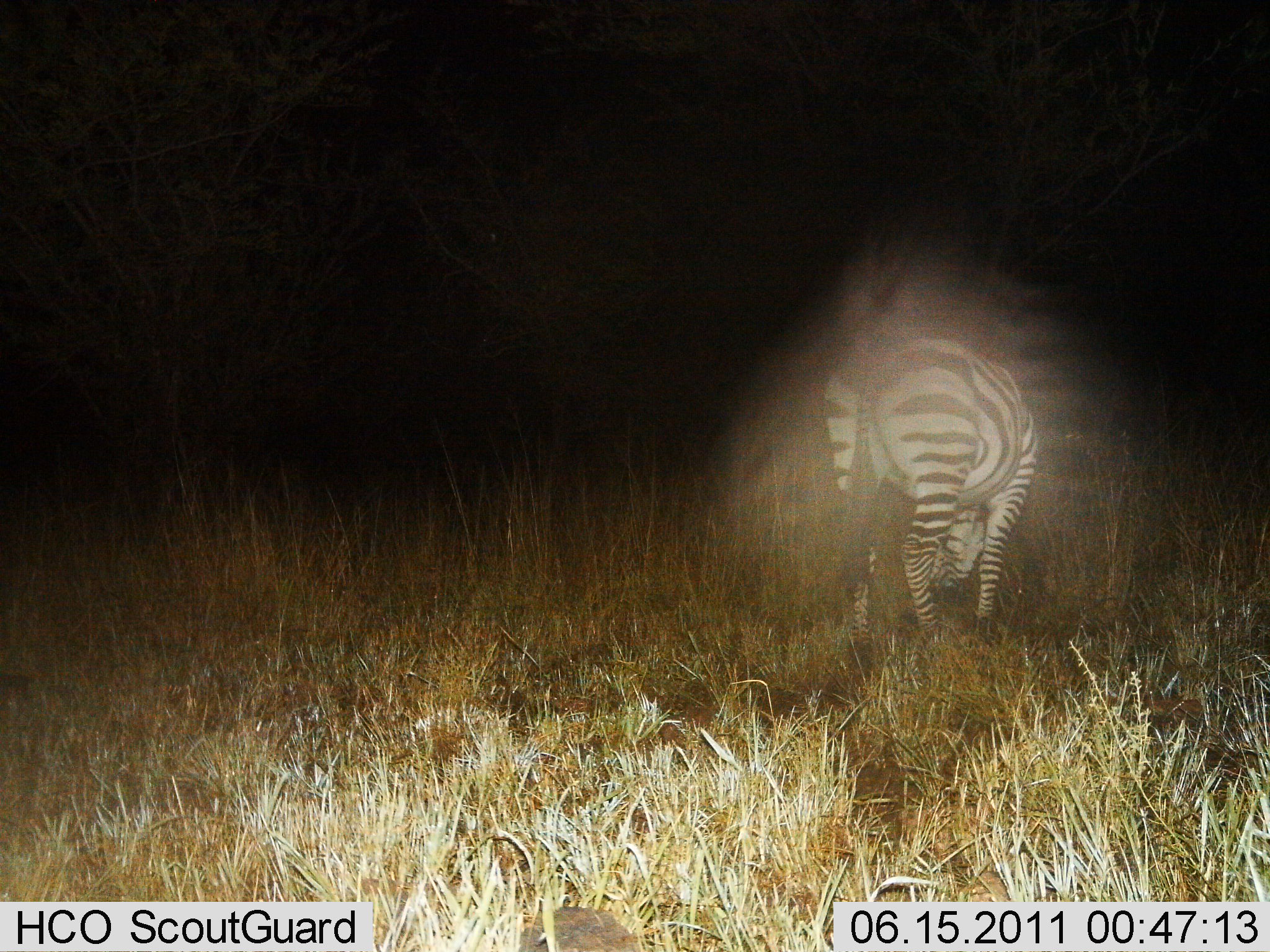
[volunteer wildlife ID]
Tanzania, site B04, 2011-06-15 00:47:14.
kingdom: Animalia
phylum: Chordata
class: Mammalia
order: Perissodactyla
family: Equidae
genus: Equus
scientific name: Equus quagga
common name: plains zebra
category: zebra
Zebra (plains zebra) (Equus quagga), count 1. Behavior (volunteer vote fractions): standing 33%, resting 0%, moving 0%, interacting 0%. Young present (vote fraction): 0%. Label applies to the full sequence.